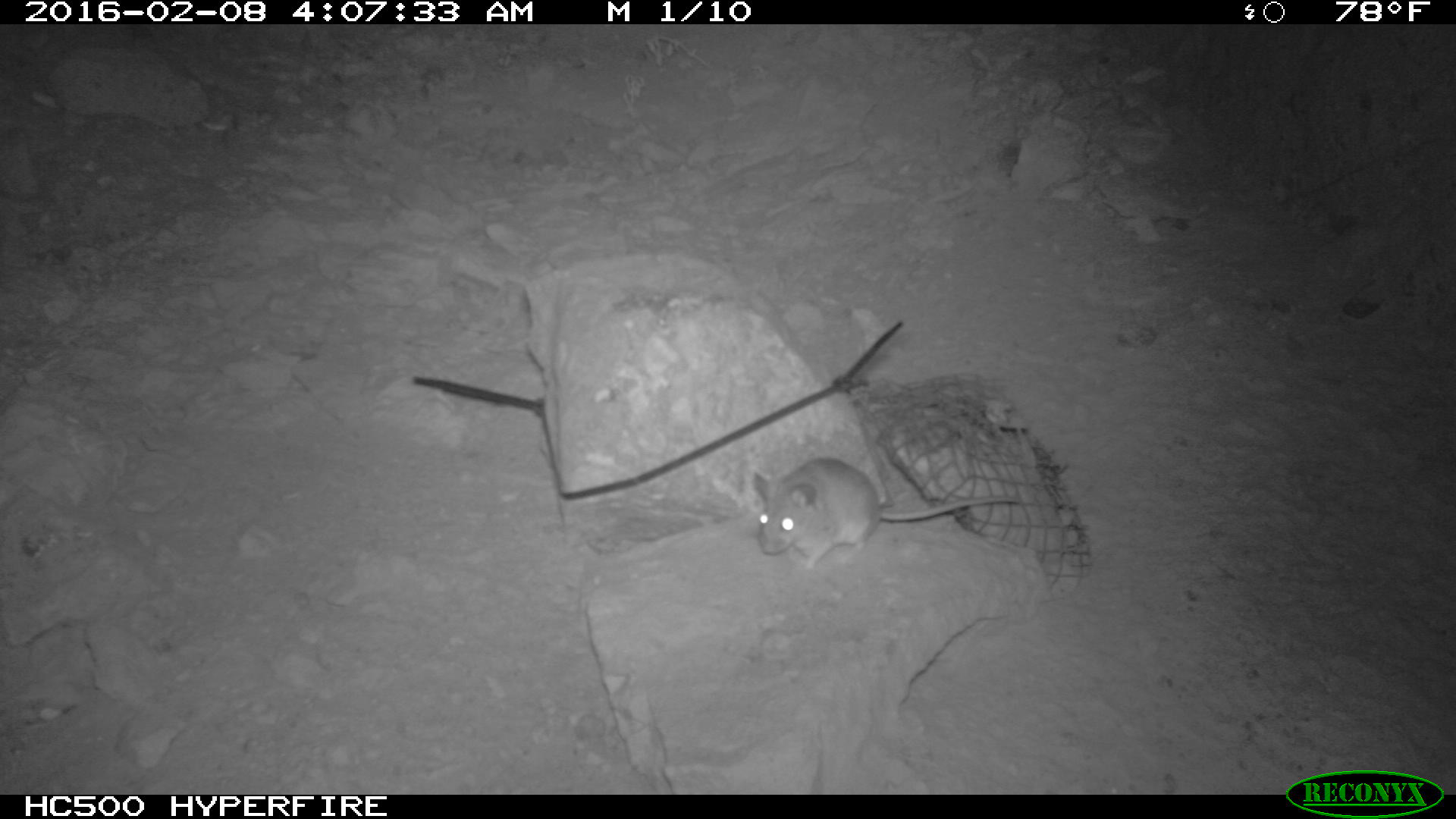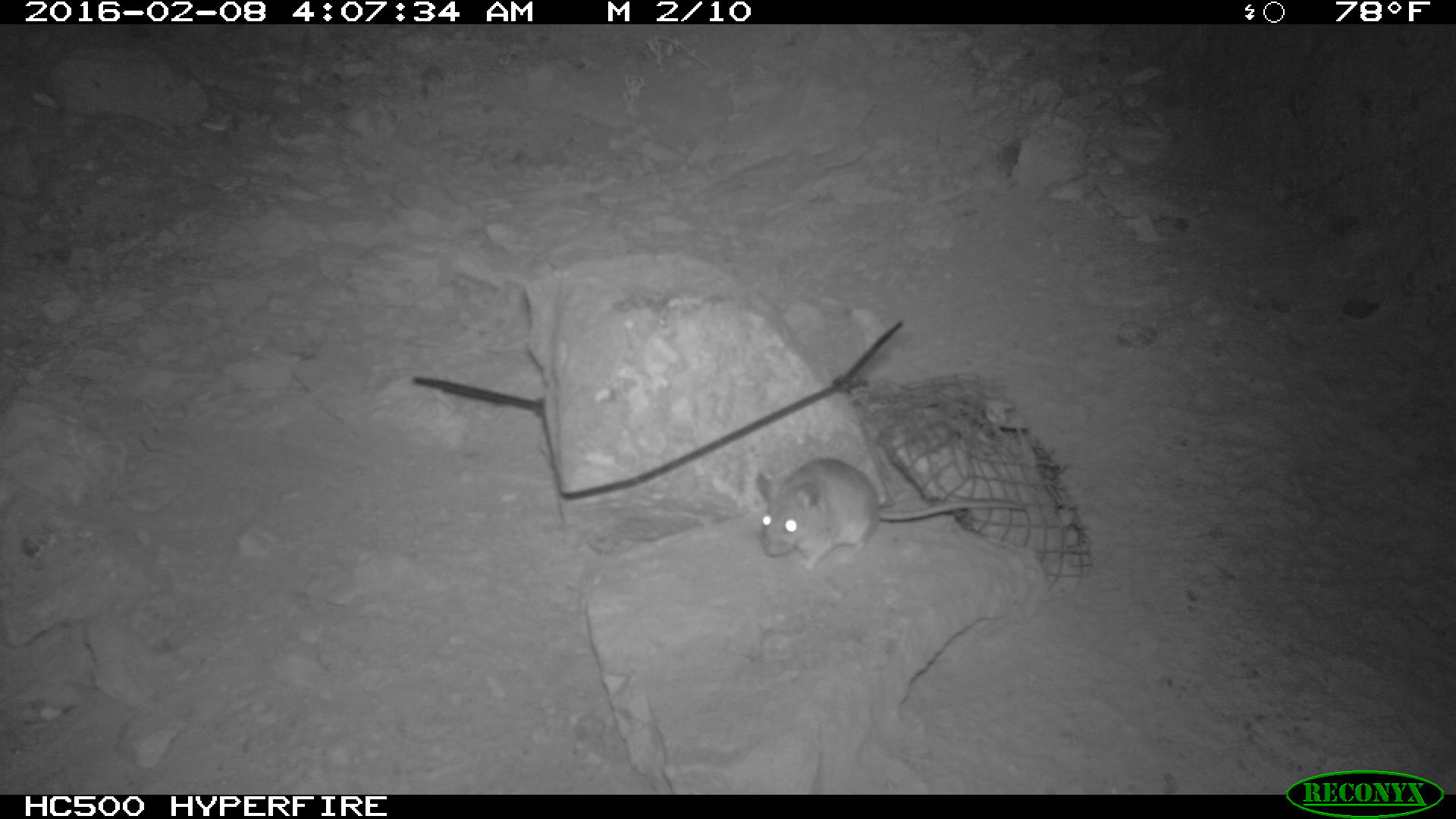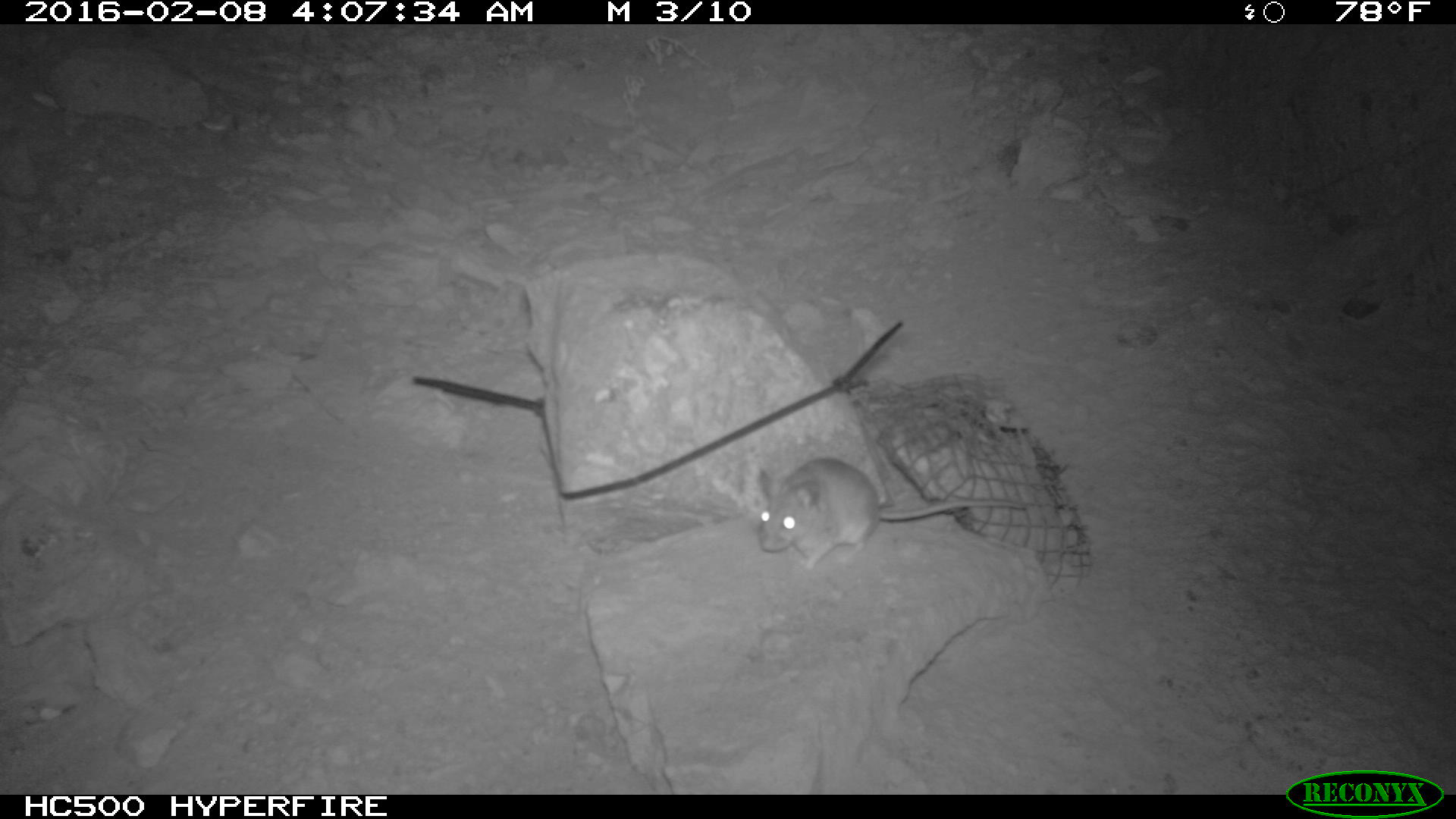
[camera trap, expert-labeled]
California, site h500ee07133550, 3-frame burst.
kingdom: Animalia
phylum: Chordata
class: Mammalia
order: Rodentia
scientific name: Rodentia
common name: rodent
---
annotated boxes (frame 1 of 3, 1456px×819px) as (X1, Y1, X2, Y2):
rodent: (753, 457, 1019, 570)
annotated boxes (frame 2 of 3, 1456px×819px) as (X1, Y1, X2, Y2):
rodent: (755, 457, 1025, 570)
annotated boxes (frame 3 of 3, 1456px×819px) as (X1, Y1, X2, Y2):
rodent: (750, 457, 1024, 569)